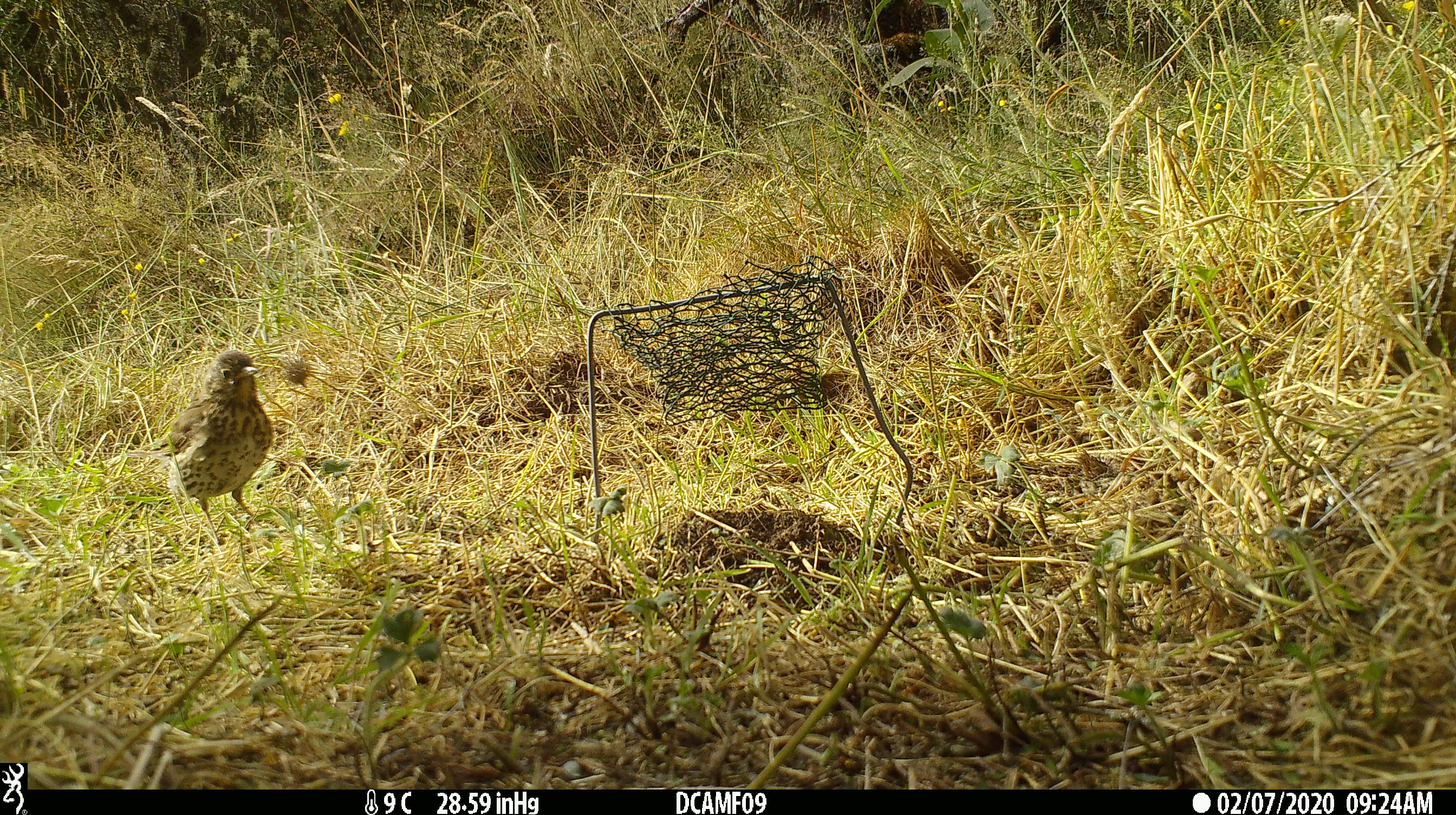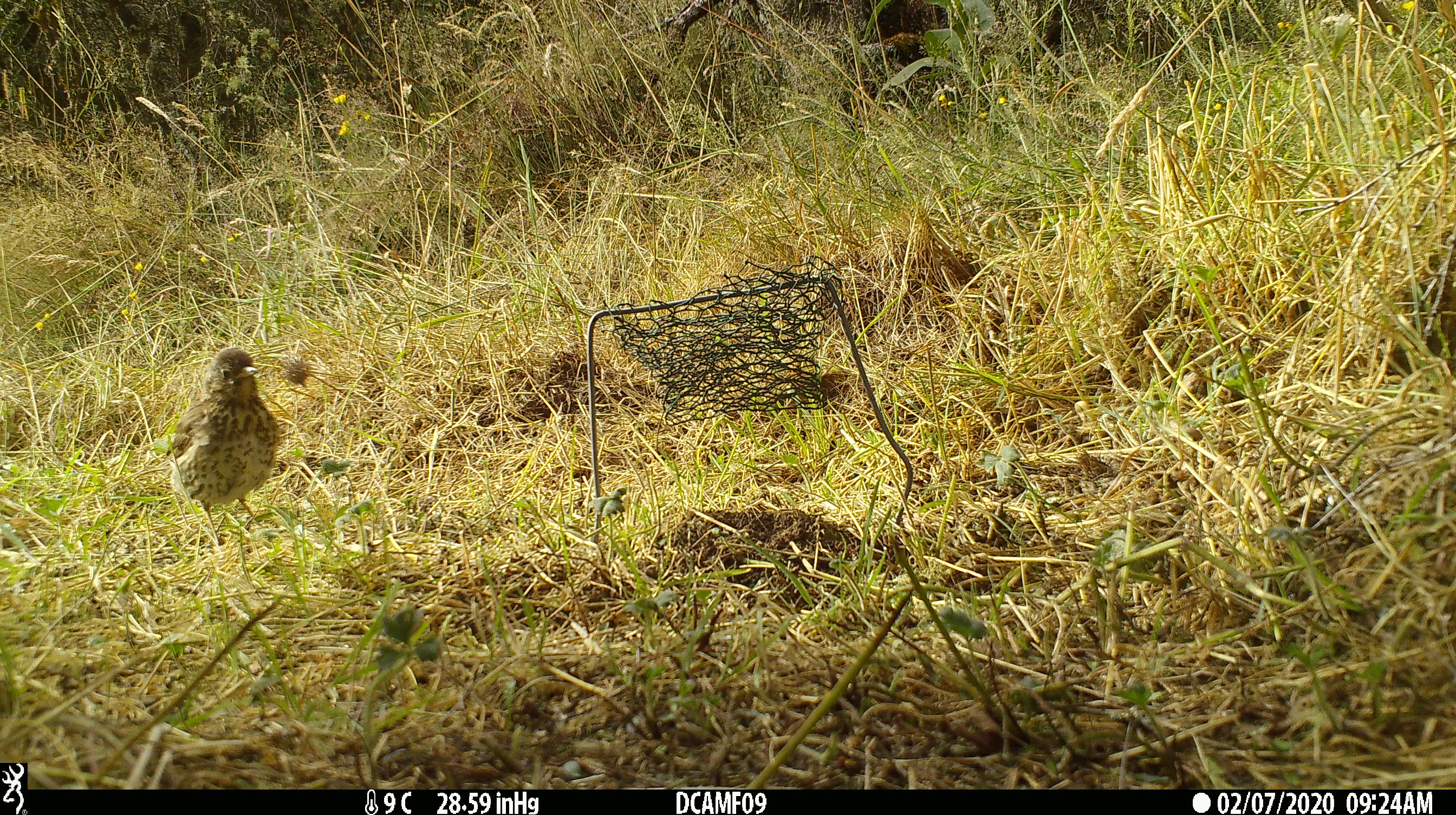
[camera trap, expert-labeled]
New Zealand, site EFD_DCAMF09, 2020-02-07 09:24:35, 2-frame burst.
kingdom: Animalia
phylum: Chordata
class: Aves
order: Passeriformes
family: Turdidae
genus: Turdus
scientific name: Turdus philomelos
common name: song thrush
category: thrush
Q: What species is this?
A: Thrush (song thrush) (Turdus philomelos).